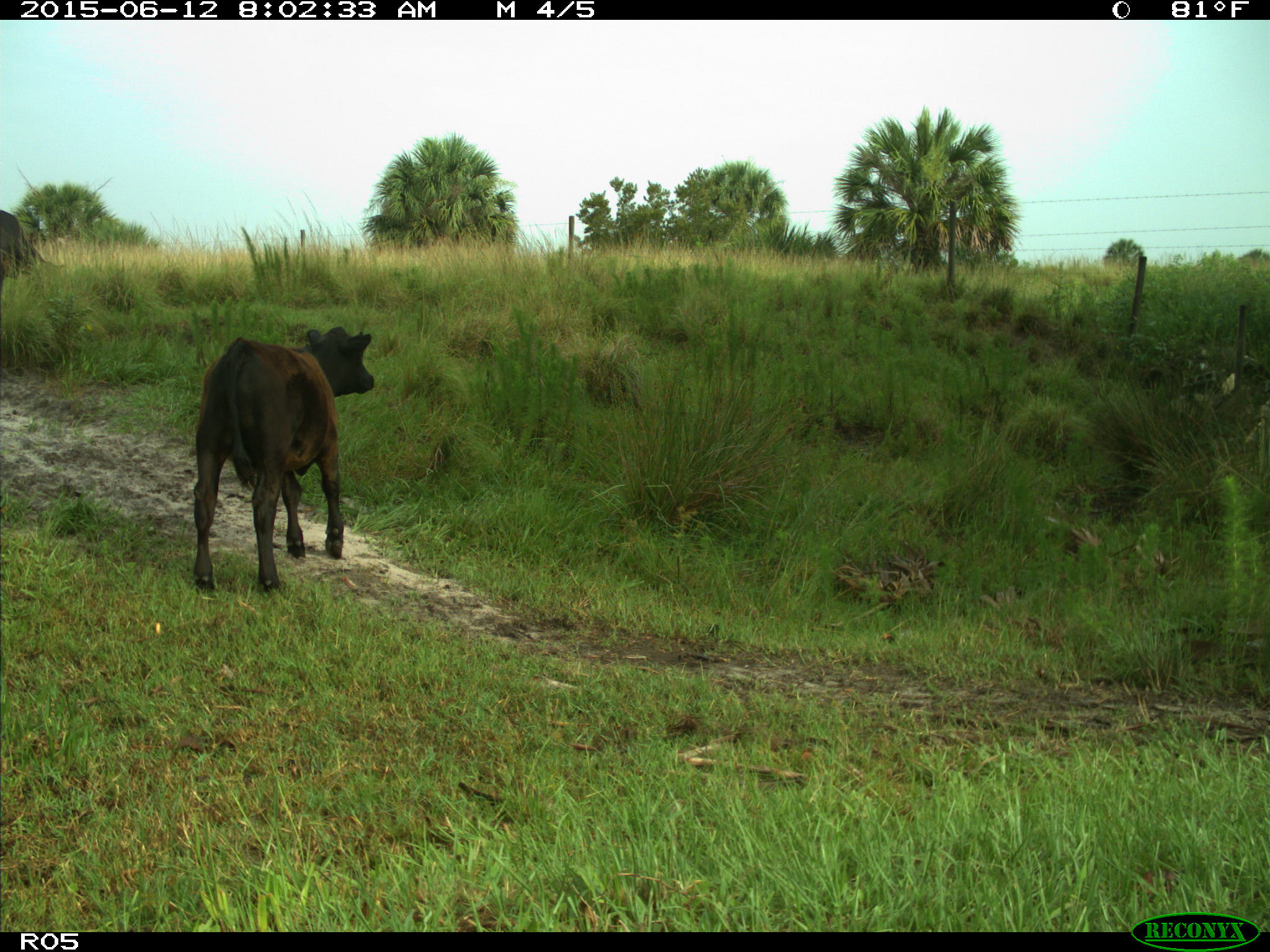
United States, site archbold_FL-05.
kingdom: Animalia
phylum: Chordata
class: Mammalia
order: Artiodactyla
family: Bovidae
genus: Bos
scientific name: Bos taurus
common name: domestic cow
Bos taurus (domestic cow).